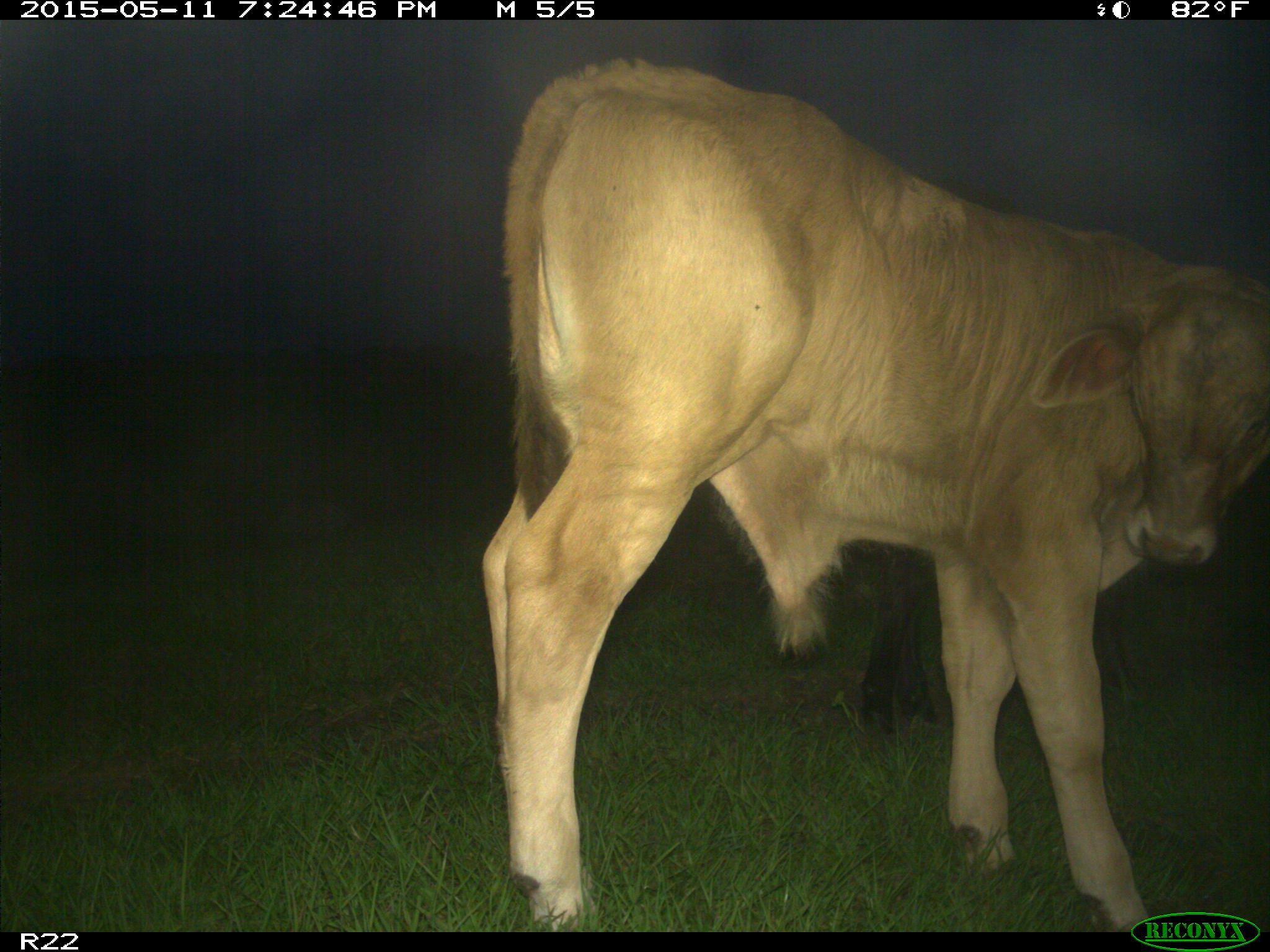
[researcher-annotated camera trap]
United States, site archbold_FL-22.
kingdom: Animalia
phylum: Chordata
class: Mammalia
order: Artiodactyla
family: Bovidae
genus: Bos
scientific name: Bos taurus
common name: domestic cow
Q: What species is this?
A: Bos taurus (domestic cow).